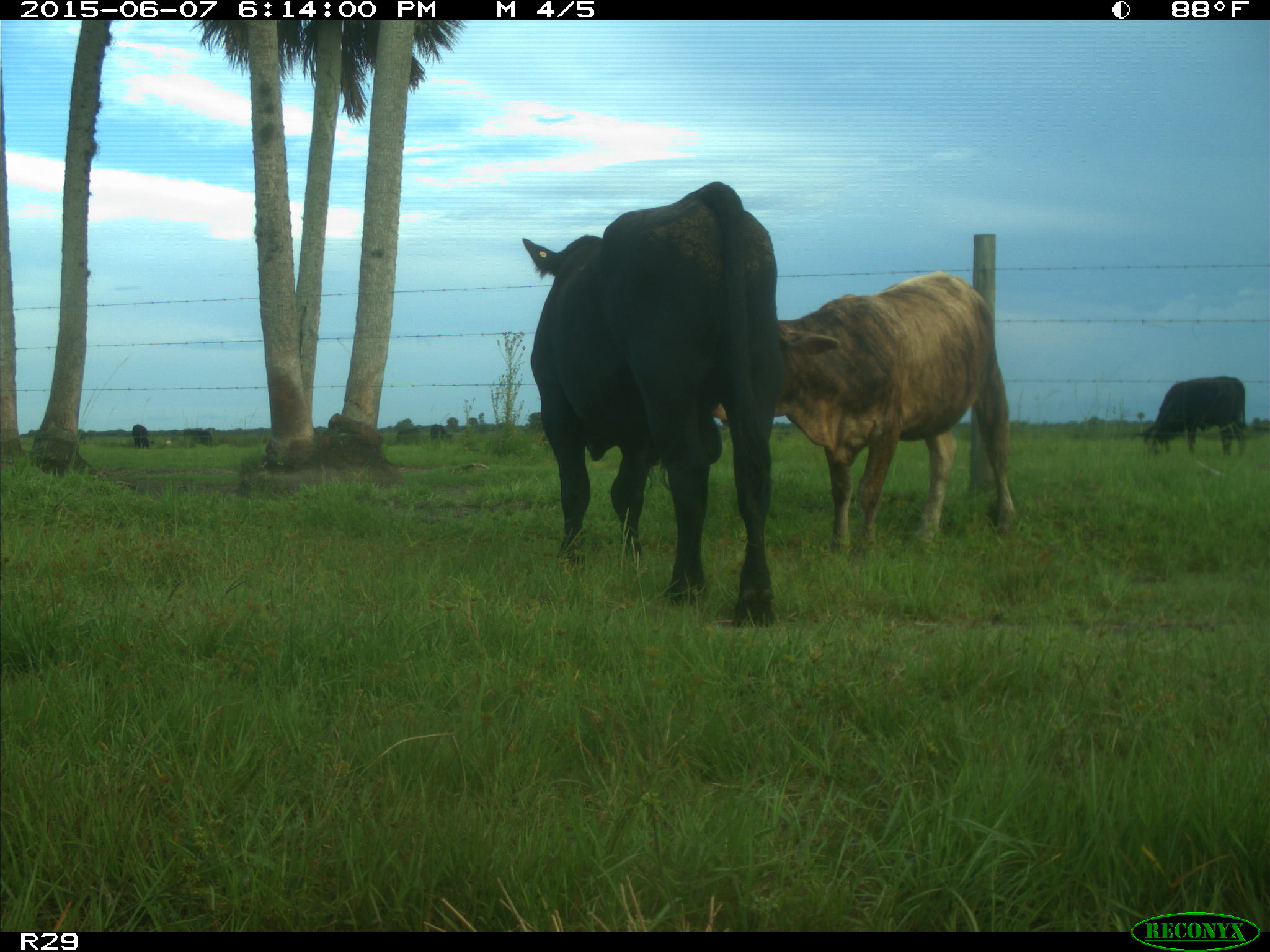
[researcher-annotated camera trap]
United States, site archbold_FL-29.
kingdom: Animalia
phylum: Chordata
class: Mammalia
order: Artiodactyla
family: Bovidae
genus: Bos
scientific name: Bos taurus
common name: domestic cow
Bos taurus (domestic cow).